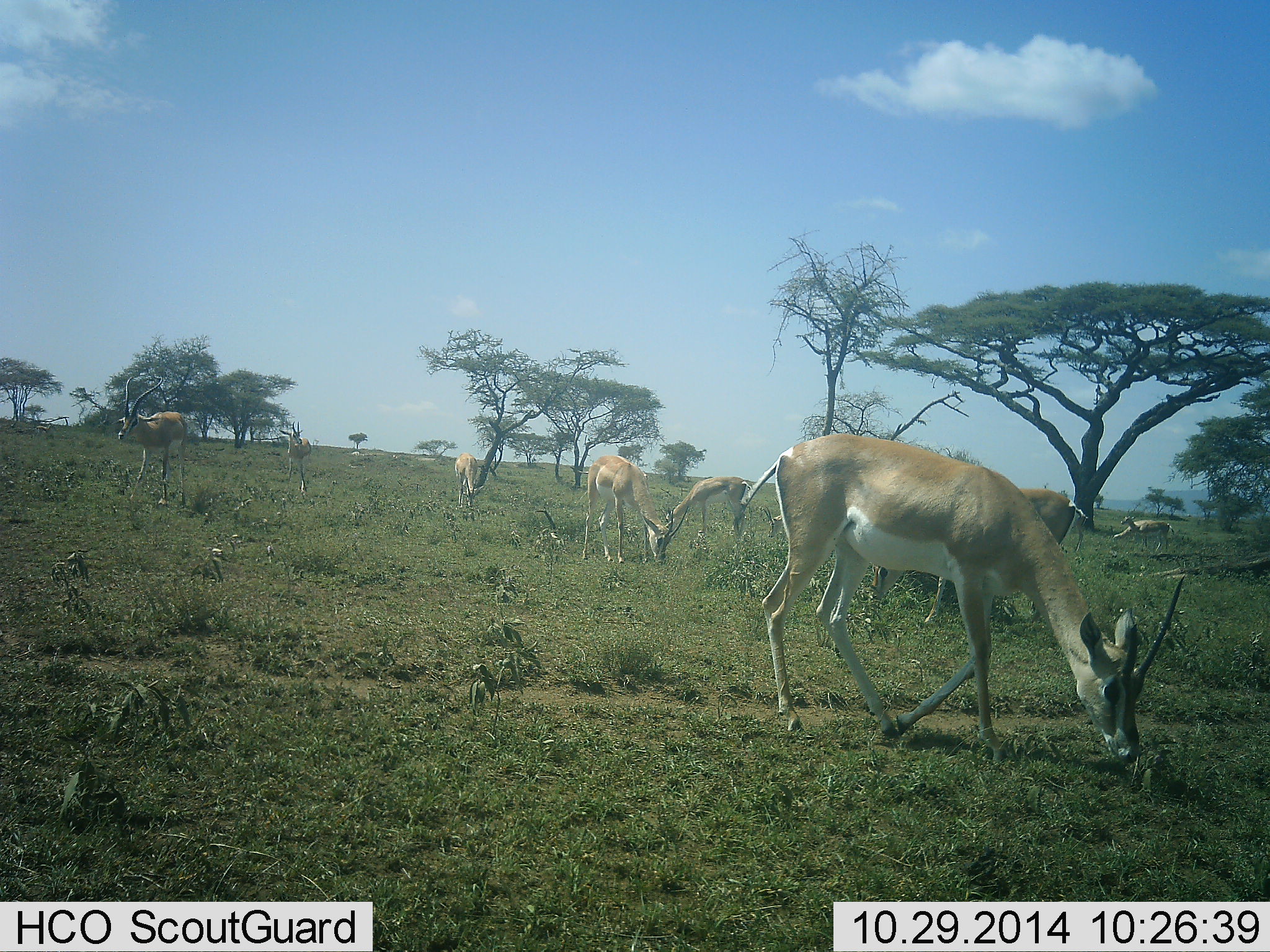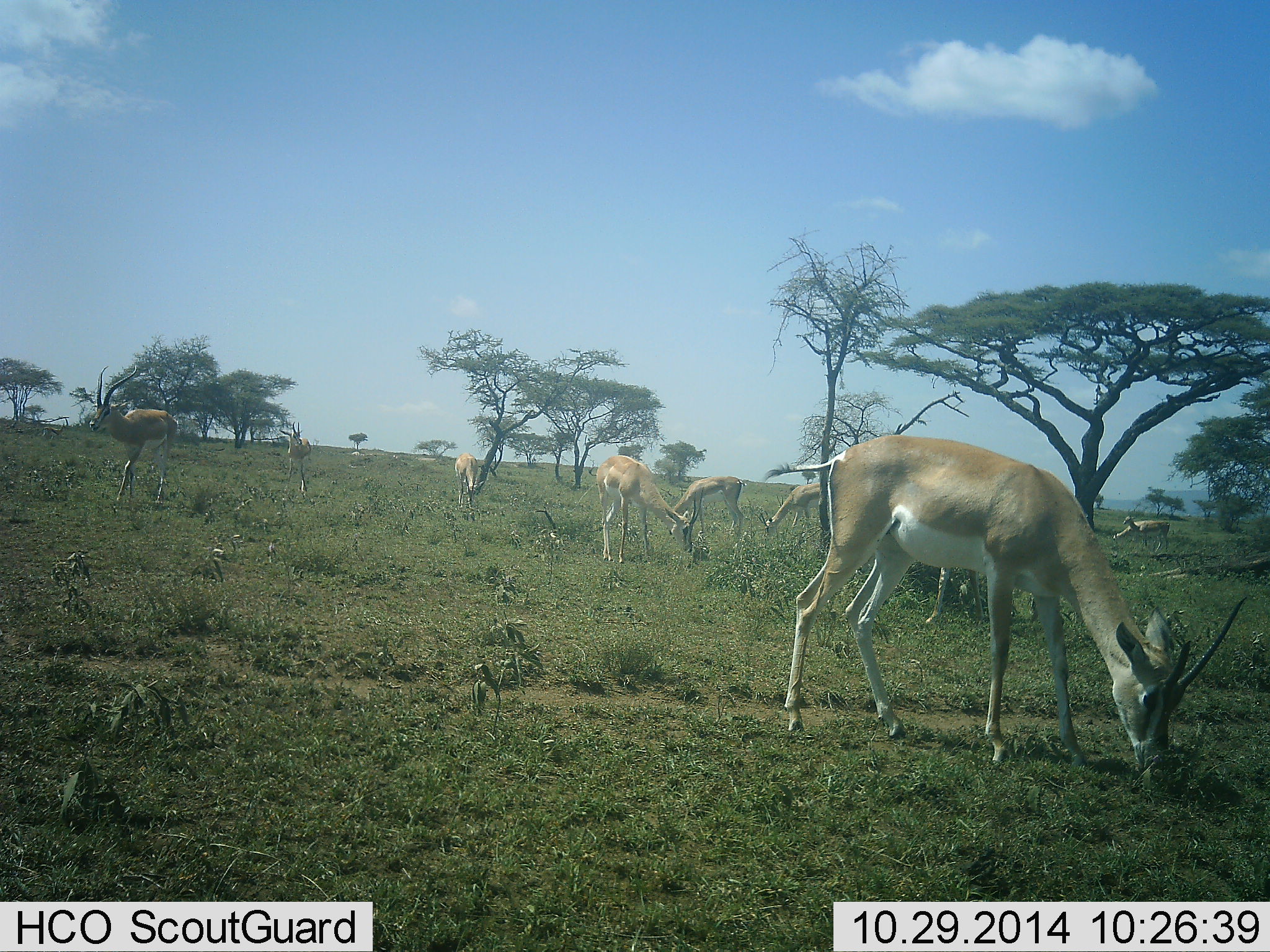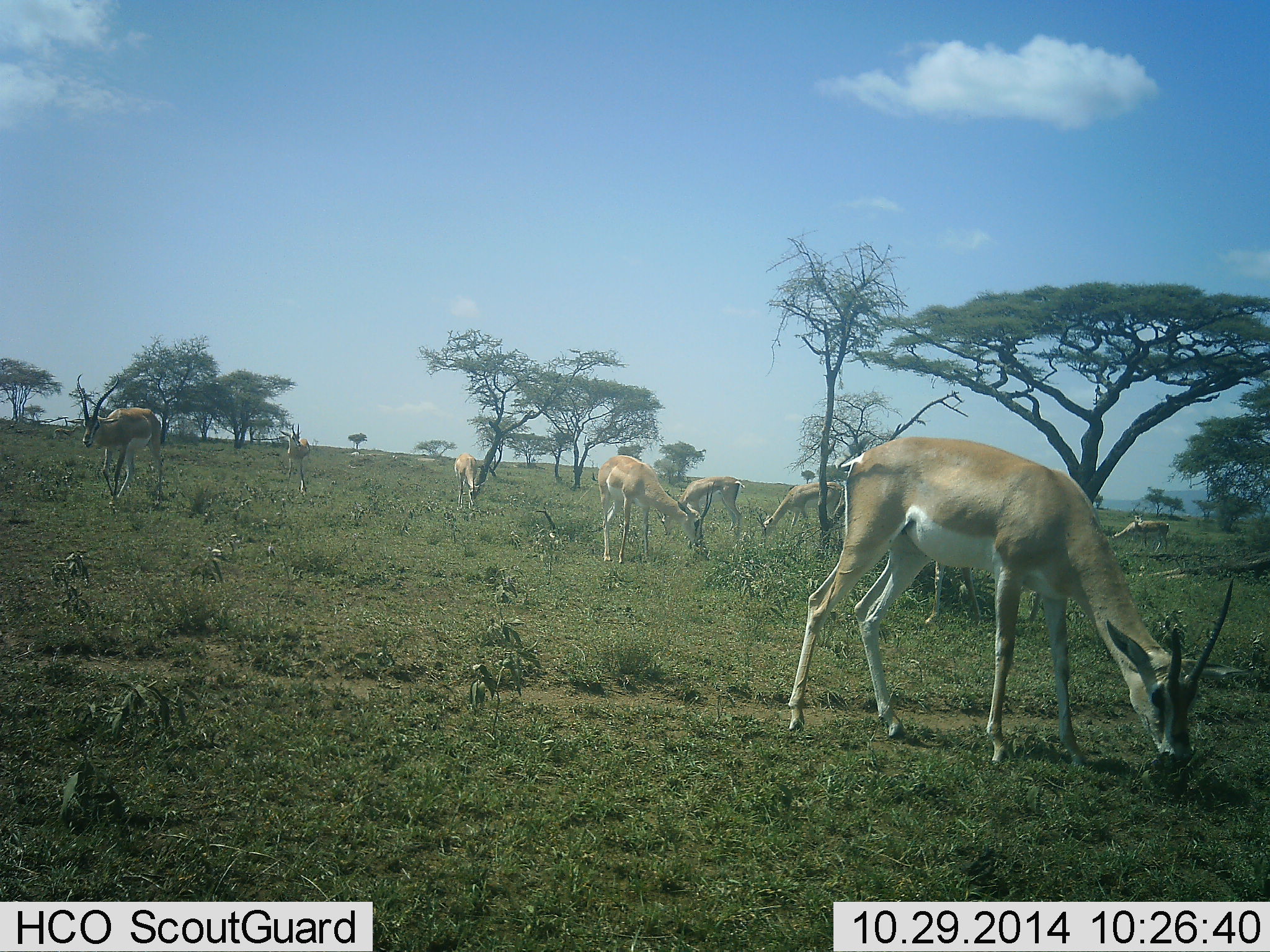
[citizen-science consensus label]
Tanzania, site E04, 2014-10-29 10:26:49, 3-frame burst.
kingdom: Animalia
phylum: Chordata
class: Mammalia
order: Artiodactyla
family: Bovidae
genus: Nanger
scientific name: Nanger granti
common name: grant's gazelle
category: gazellegrants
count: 8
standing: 30%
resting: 0%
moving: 40%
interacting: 0%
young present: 10%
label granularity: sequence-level